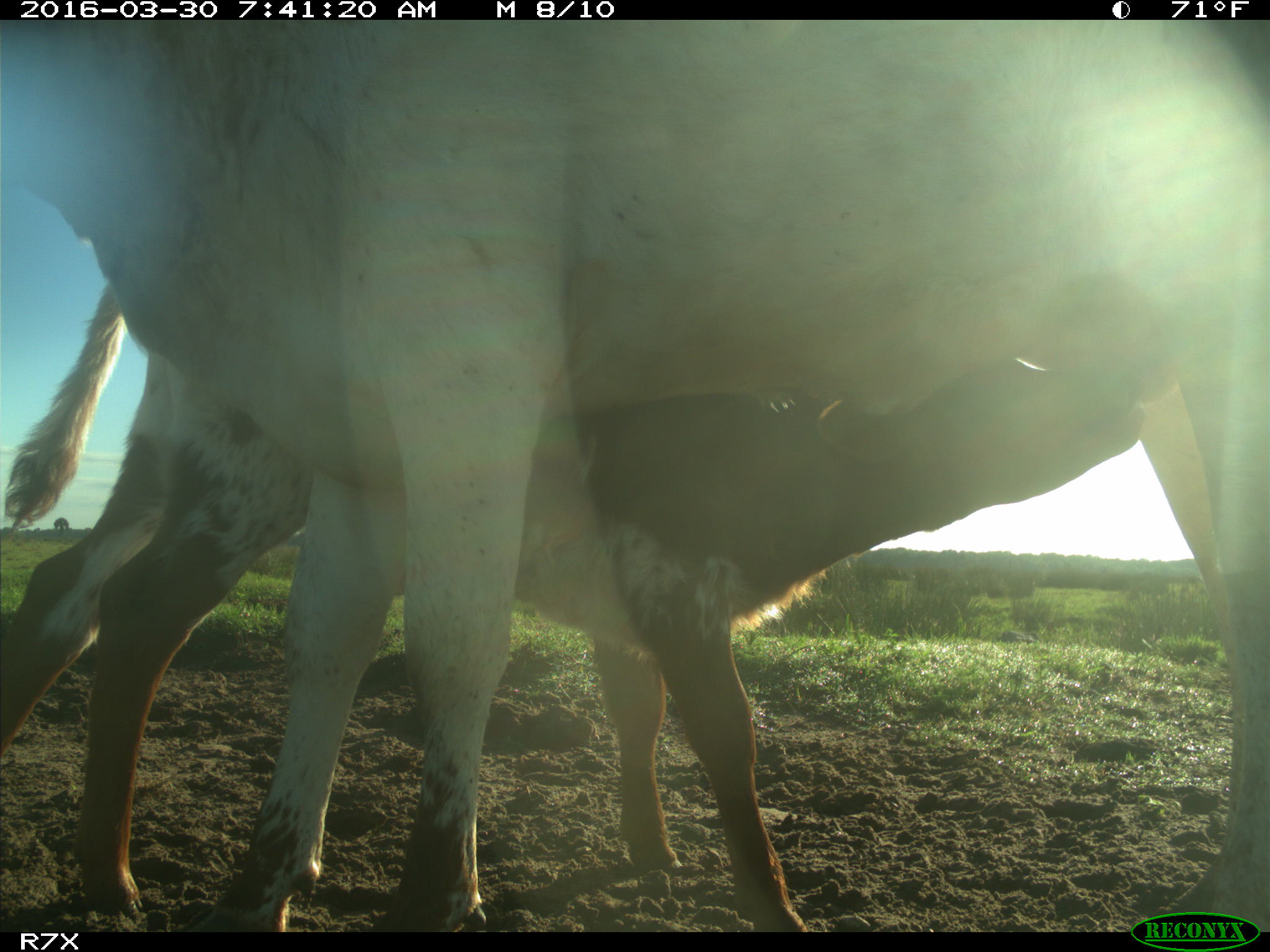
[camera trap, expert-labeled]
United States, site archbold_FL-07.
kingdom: Animalia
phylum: Chordata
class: Mammalia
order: Artiodactyla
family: Bovidae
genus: Bos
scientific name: Bos taurus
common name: domestic cow